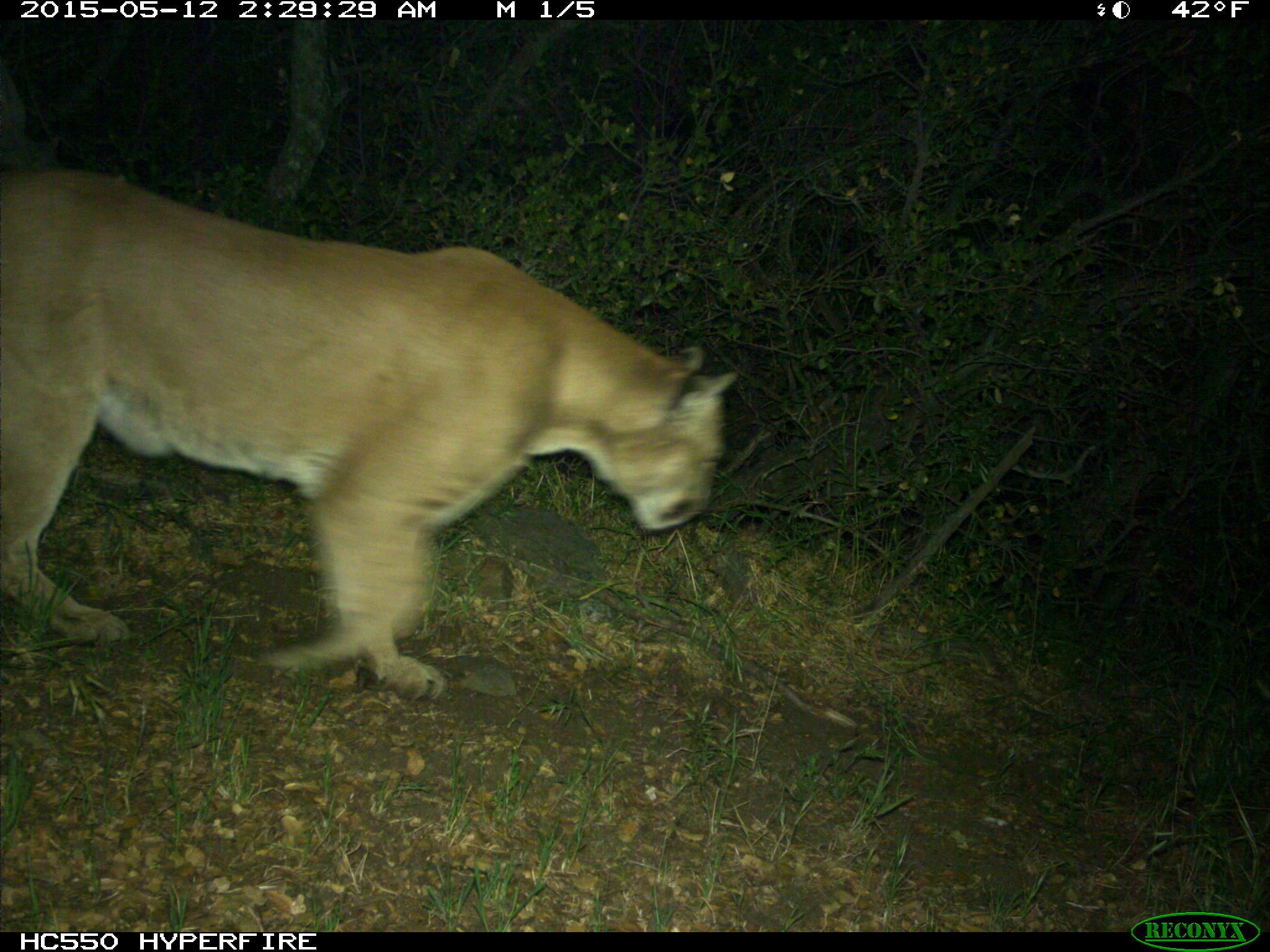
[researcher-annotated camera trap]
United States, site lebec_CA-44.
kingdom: Animalia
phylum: Chordata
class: Mammalia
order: Carnivora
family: Felidae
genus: Puma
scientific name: Puma concolor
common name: mountain lion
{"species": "Puma concolor (mountain lion)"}